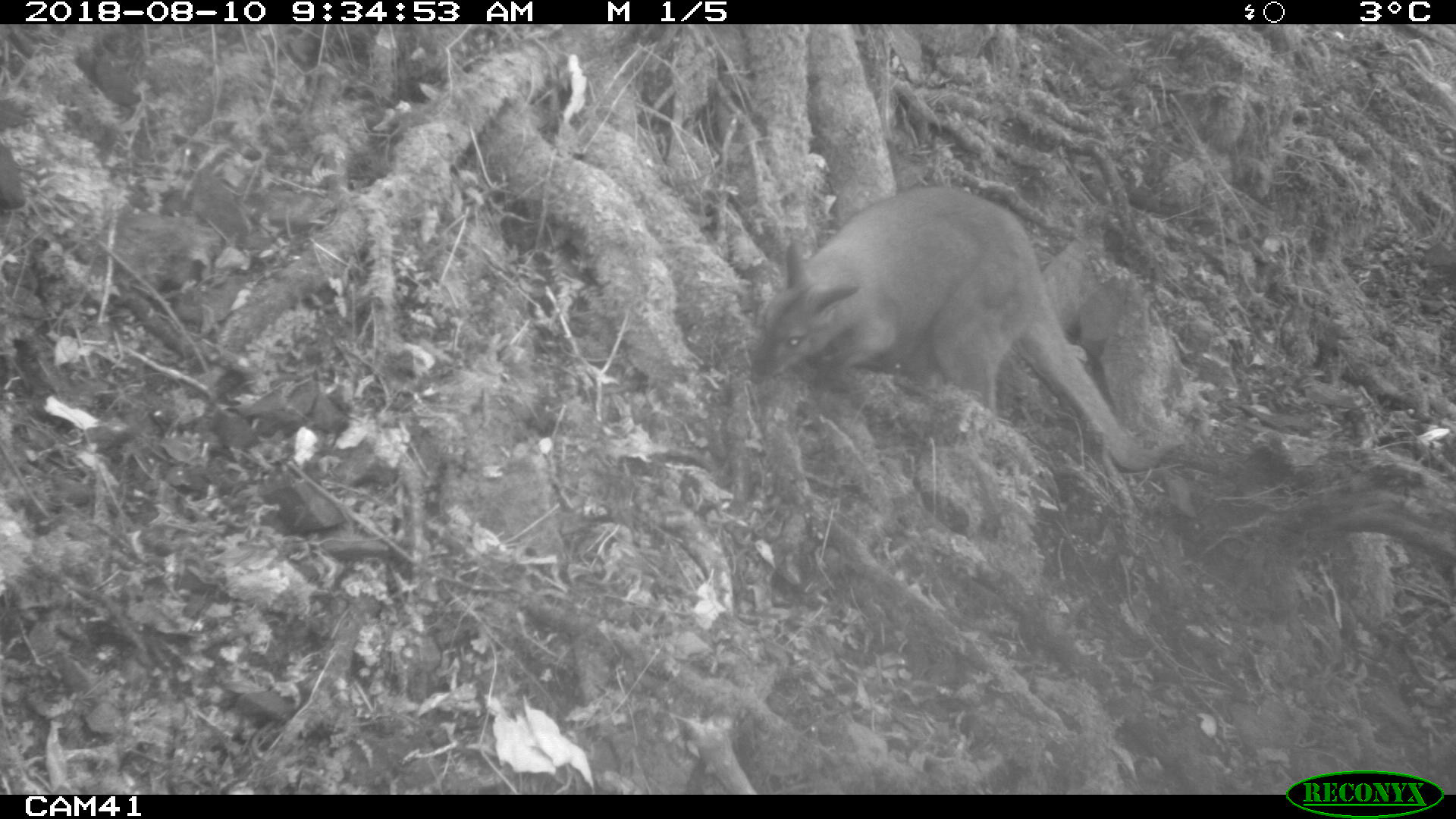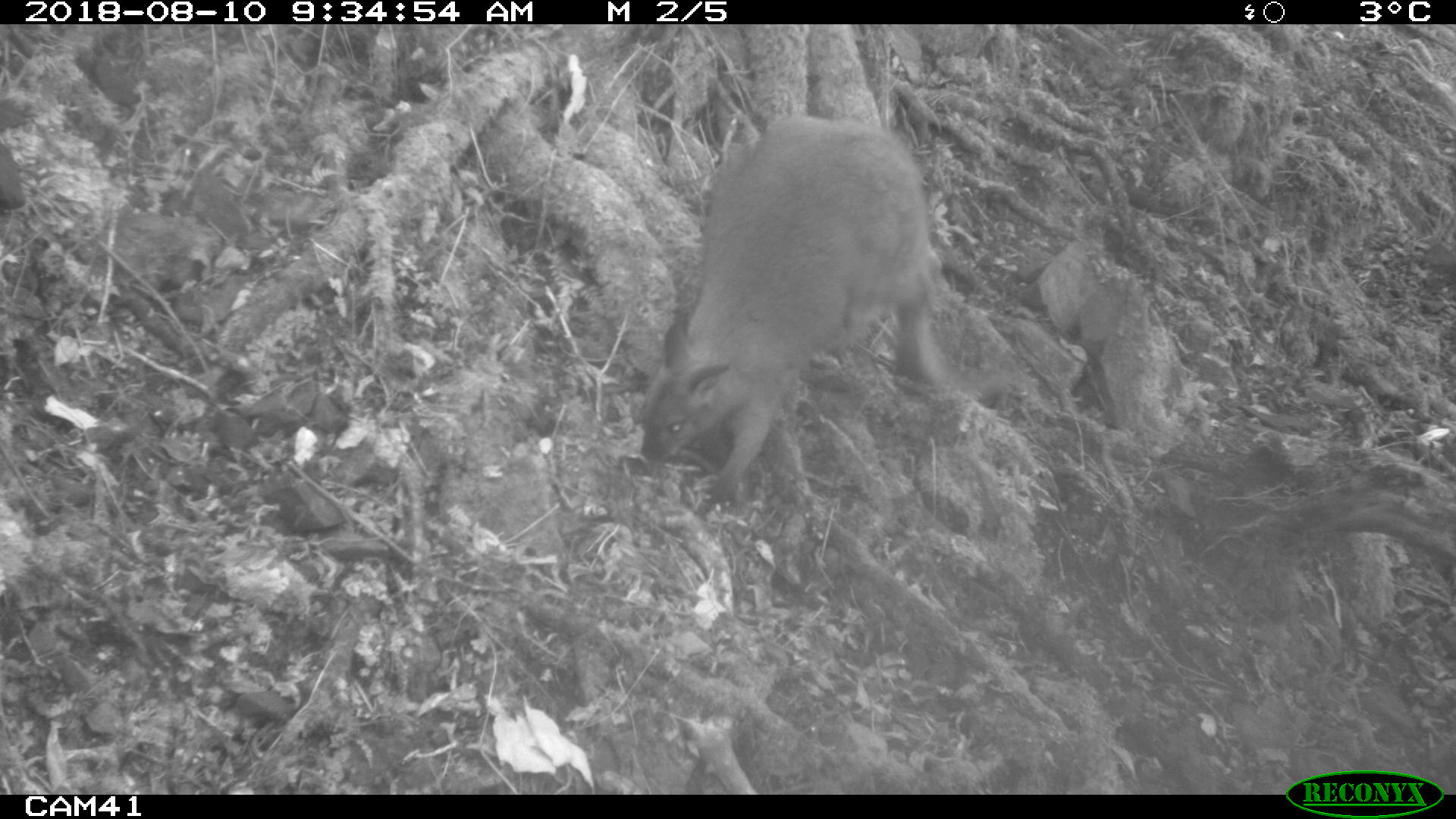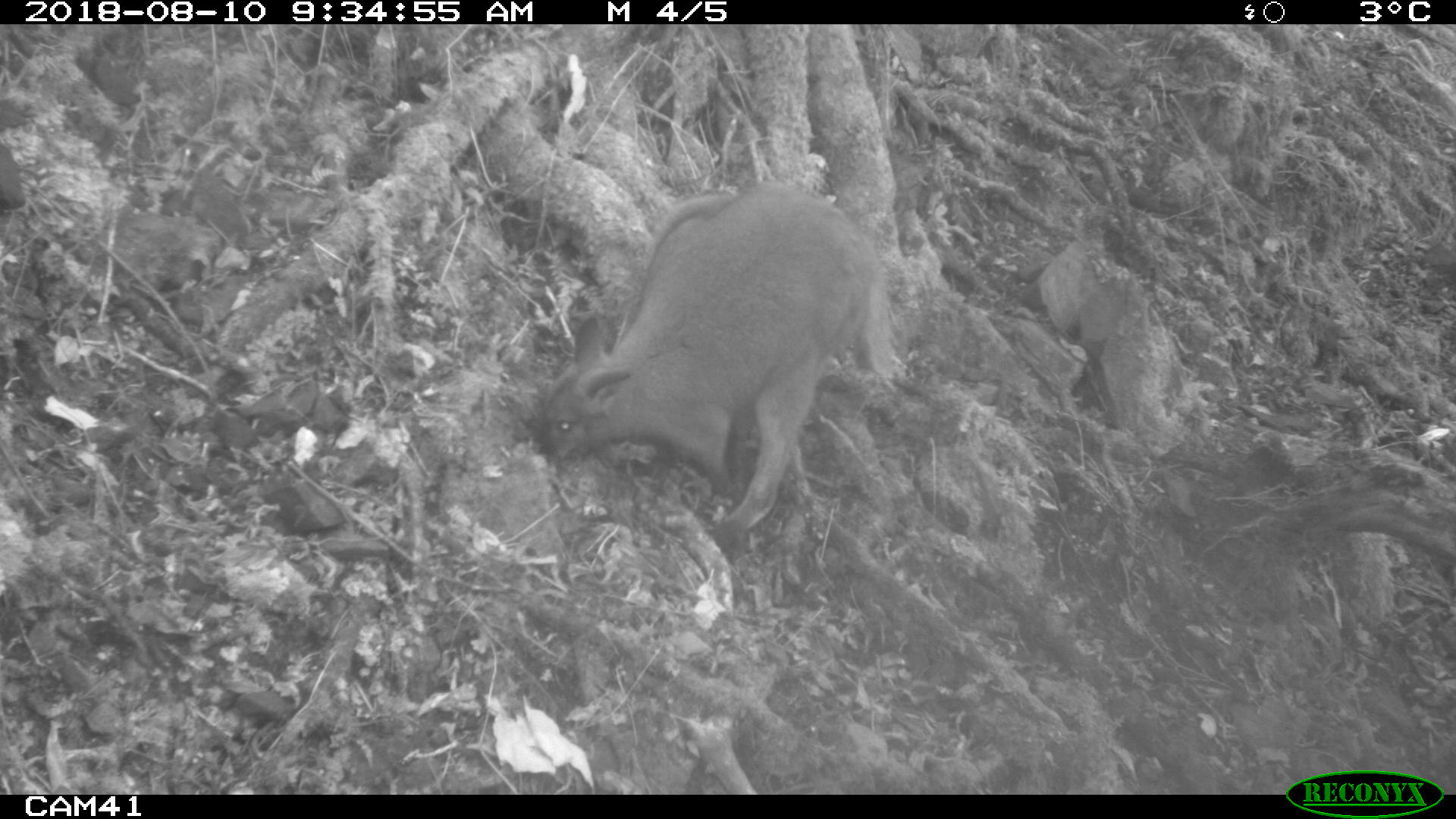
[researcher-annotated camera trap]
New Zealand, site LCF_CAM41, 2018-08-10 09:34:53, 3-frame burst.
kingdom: Animalia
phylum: Chordata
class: Mammalia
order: Diprotodontia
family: Macropodidae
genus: Notamacropus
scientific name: Notamacropus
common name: wallaby